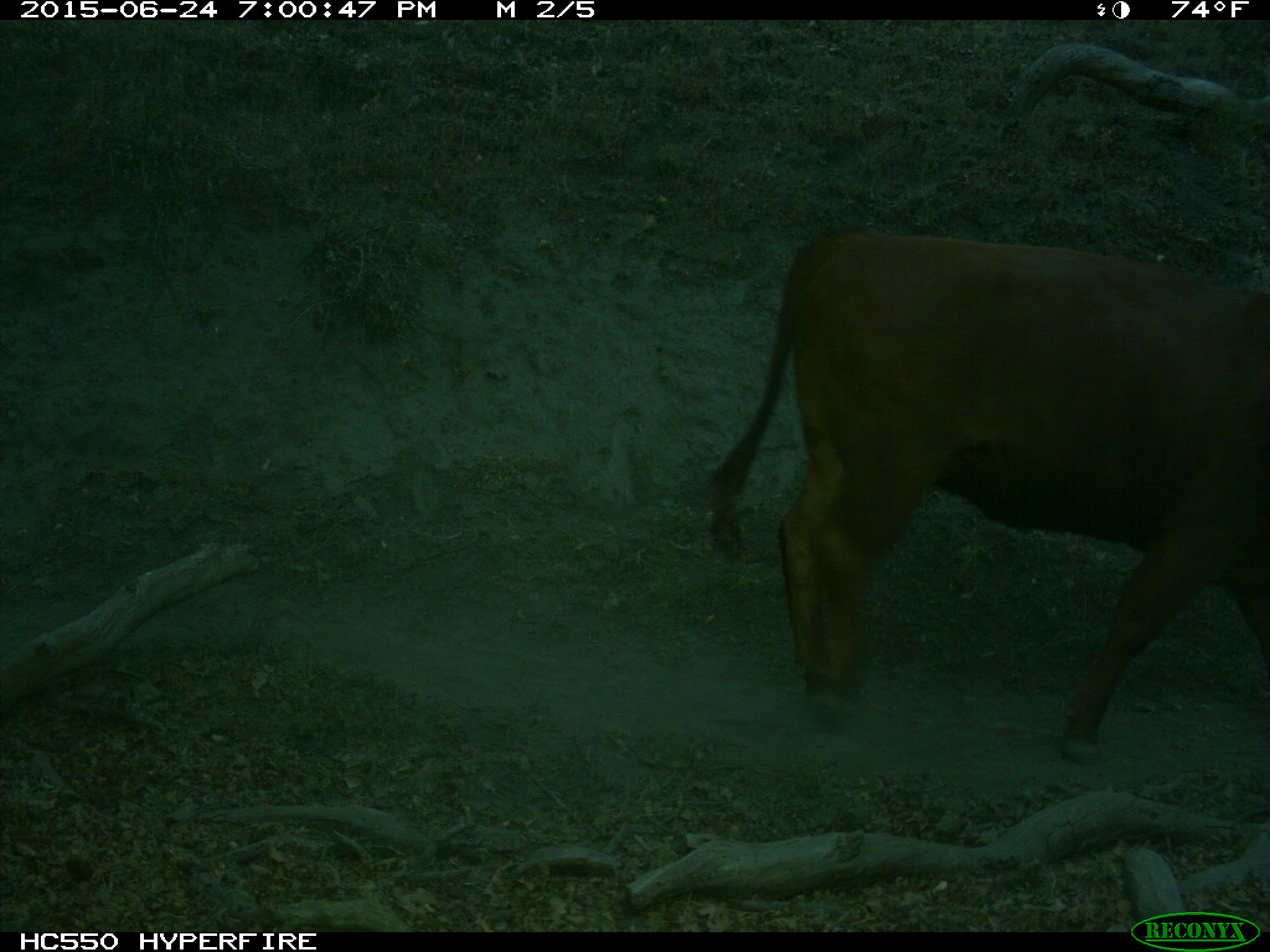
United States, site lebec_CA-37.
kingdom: Animalia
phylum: Chordata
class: Mammalia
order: Artiodactyla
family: Bovidae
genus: Bos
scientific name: Bos taurus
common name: domestic cow